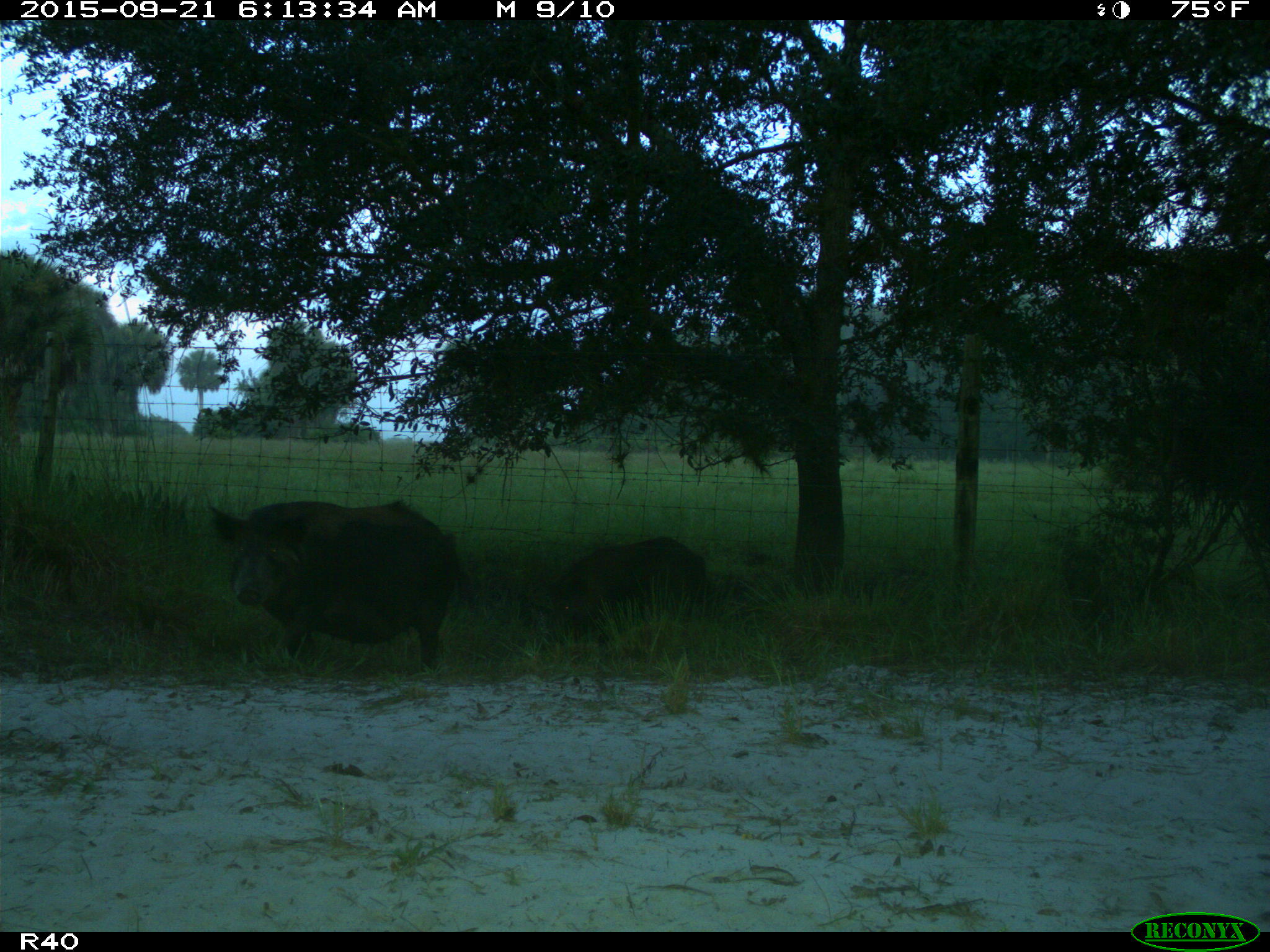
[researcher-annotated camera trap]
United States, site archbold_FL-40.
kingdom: Animalia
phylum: Chordata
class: Mammalia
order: Artiodactyla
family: Suidae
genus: Sus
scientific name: Sus scrofa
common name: wild boar